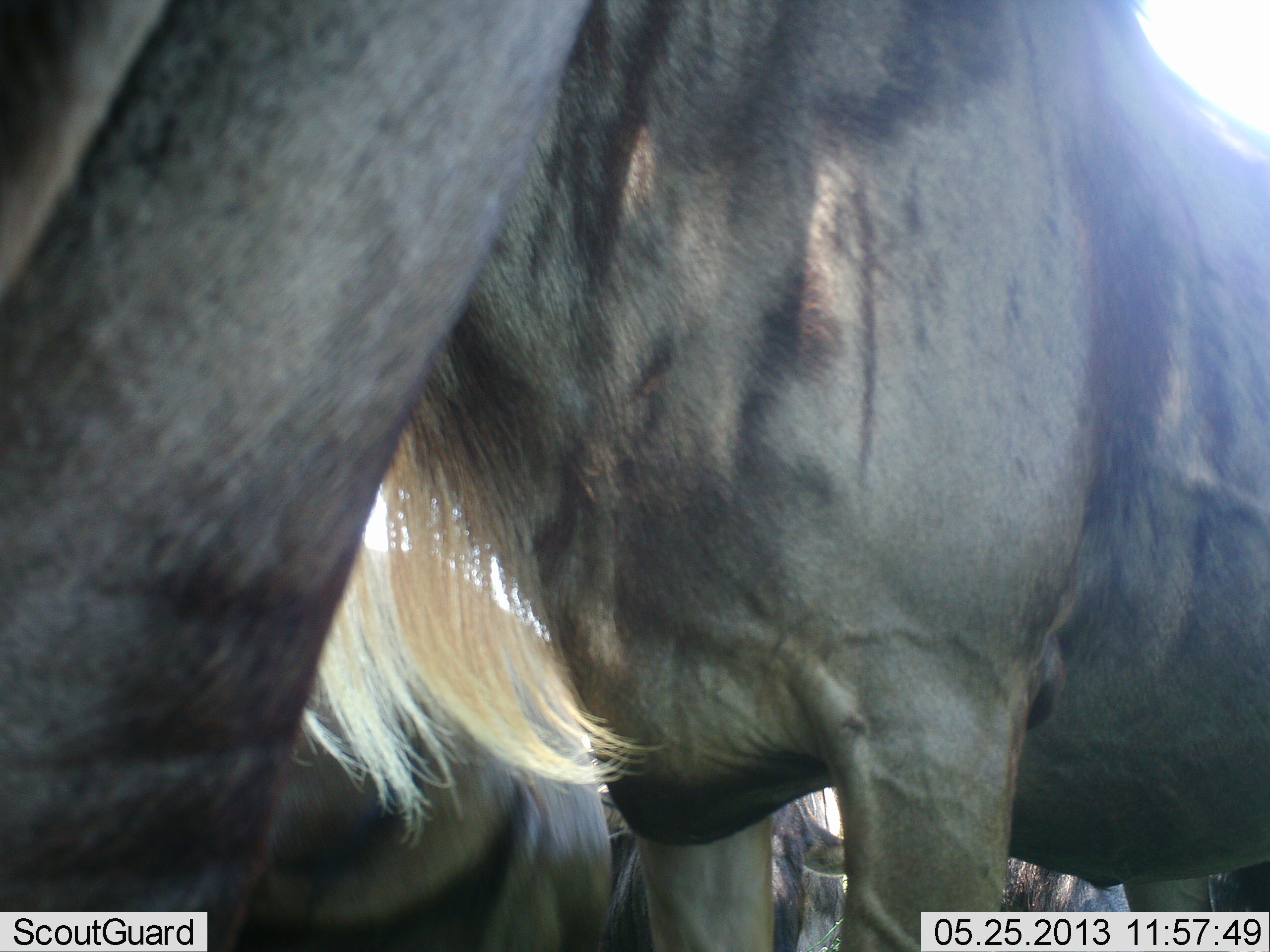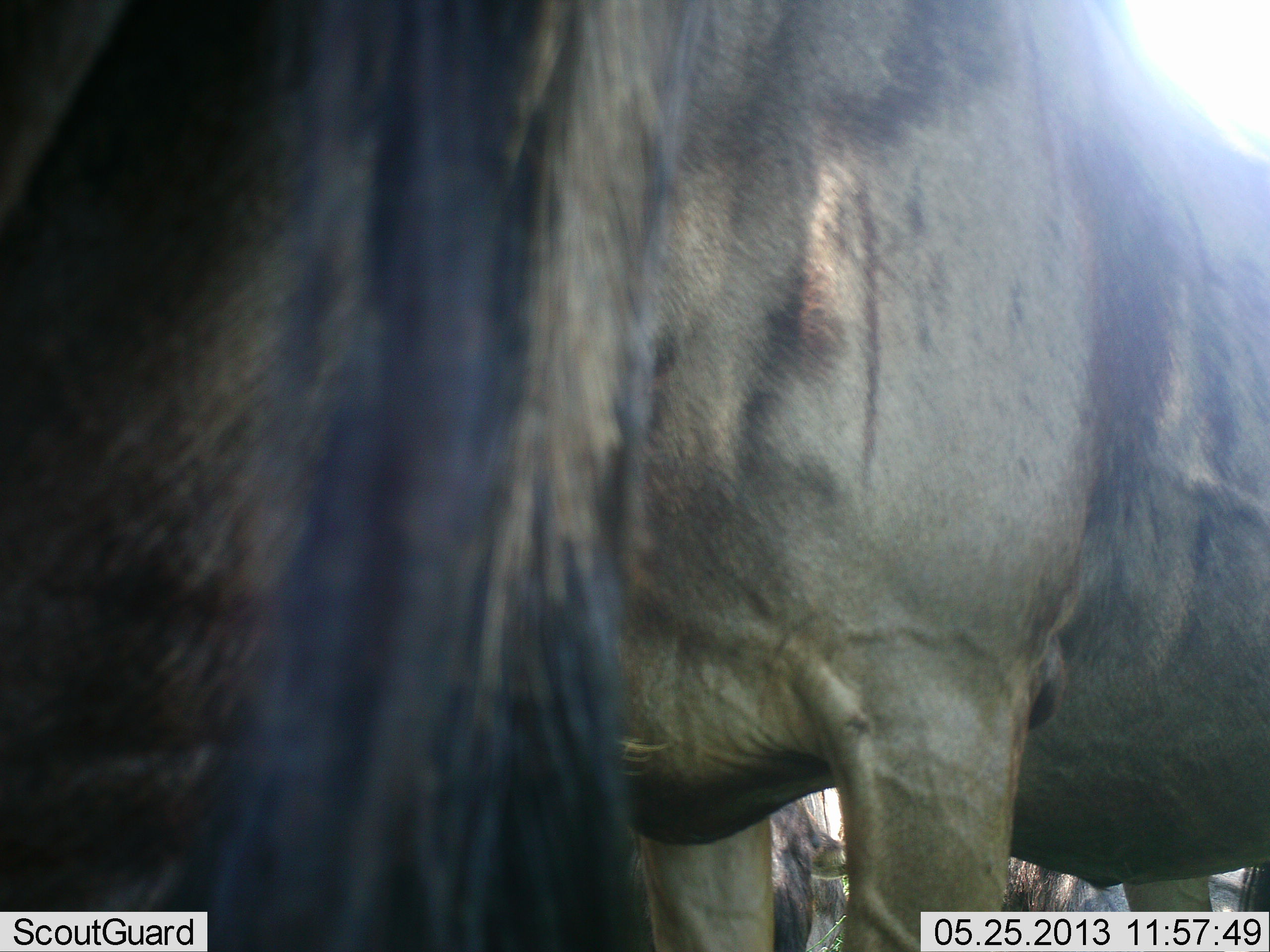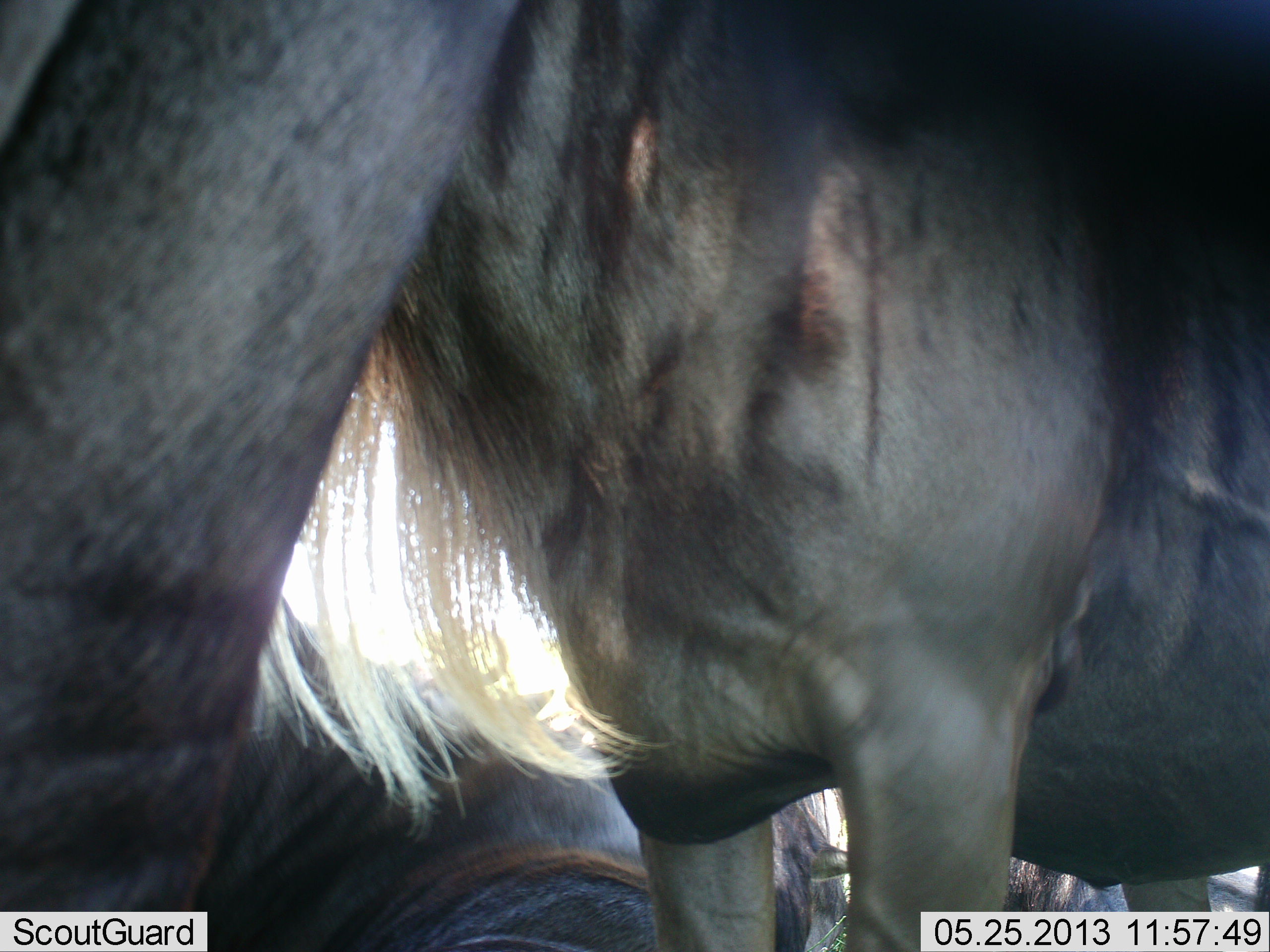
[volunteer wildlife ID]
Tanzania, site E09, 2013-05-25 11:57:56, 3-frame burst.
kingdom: Animalia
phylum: Chordata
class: Mammalia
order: Artiodactyla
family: Bovidae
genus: Connochaetes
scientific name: Connochaetes taurinus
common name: blue wildebeest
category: wildebeest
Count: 2.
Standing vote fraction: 100%.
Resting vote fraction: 10%.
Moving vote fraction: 0%.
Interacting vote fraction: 0%.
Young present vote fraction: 0%.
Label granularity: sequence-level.